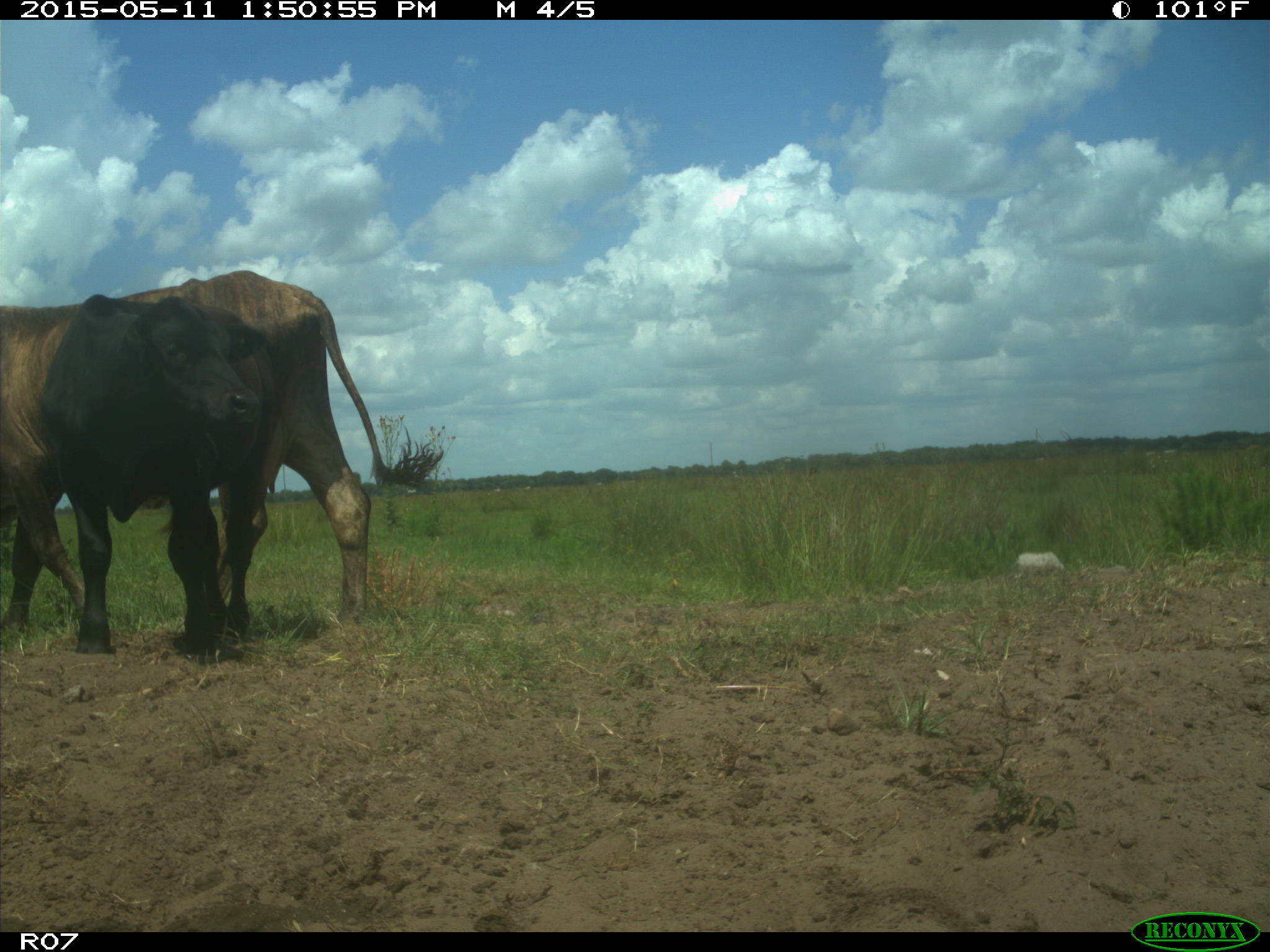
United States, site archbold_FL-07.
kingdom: Animalia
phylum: Chordata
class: Mammalia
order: Artiodactyla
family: Bovidae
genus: Bos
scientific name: Bos taurus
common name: domestic cow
Bos taurus (domestic cow).